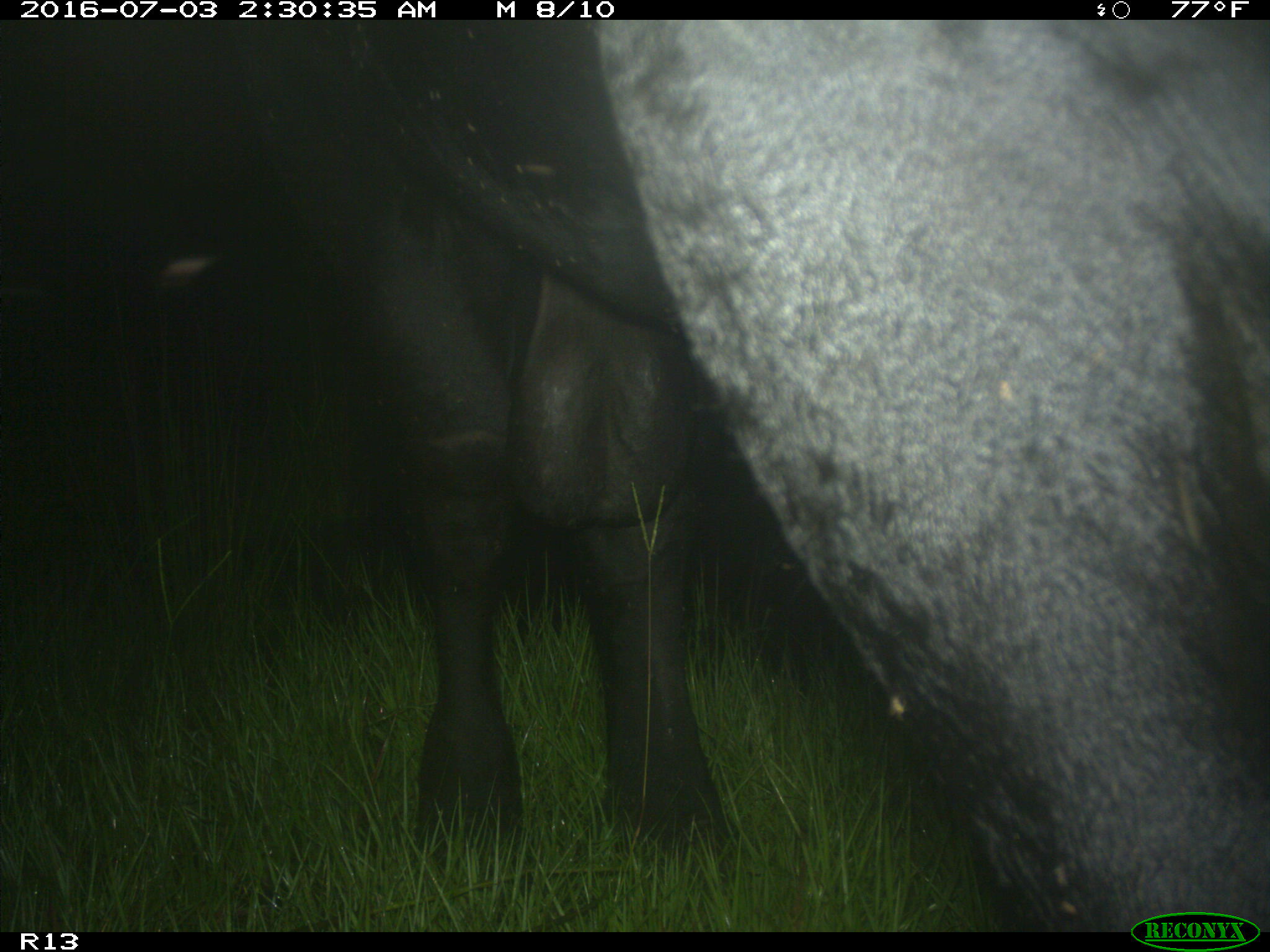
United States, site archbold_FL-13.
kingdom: Animalia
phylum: Chordata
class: Mammalia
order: Artiodactyla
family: Bovidae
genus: Bos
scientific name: Bos taurus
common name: domestic cow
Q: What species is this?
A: Bos taurus (domestic cow).